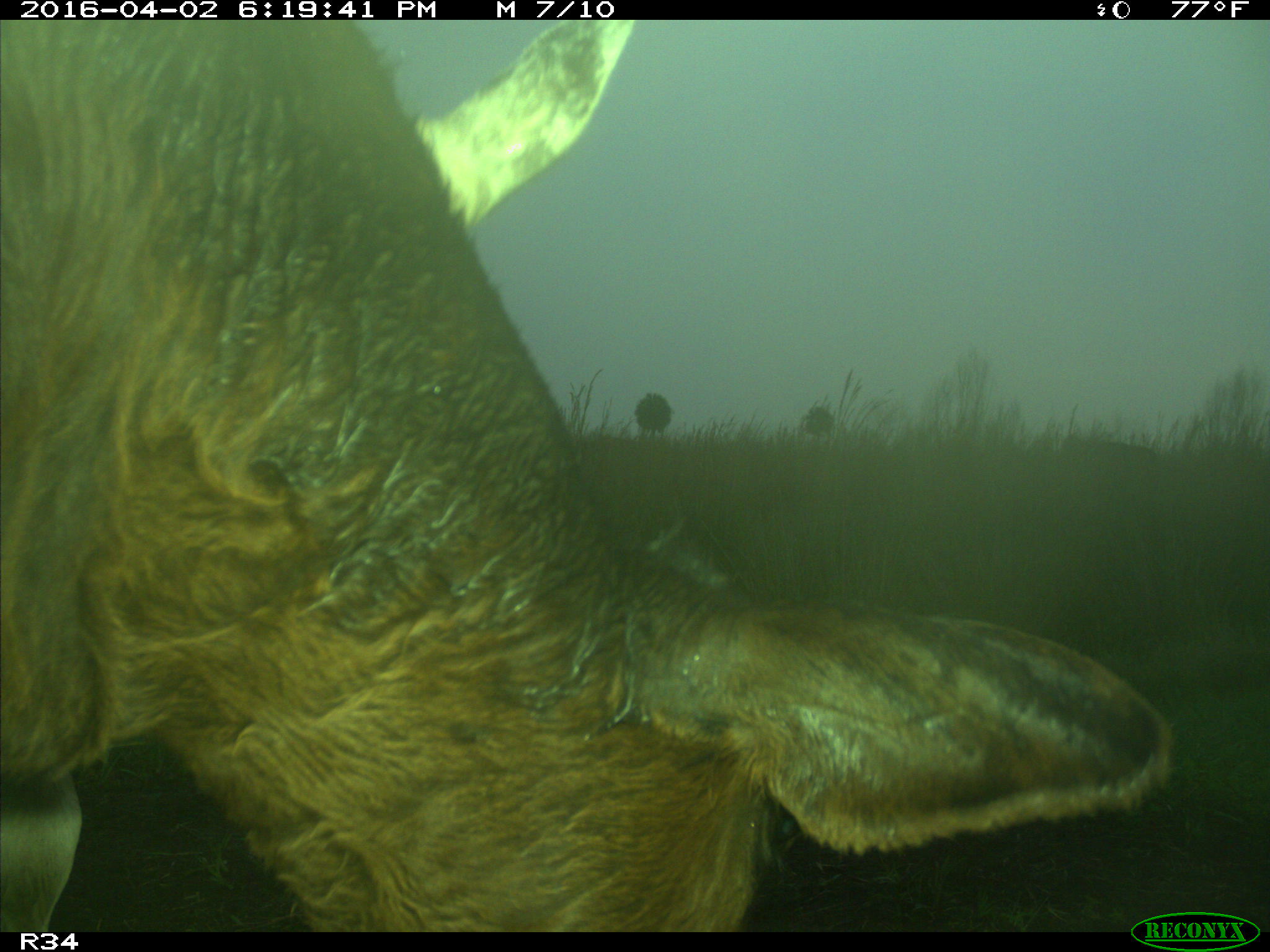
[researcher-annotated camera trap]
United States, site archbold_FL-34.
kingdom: Animalia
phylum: Chordata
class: Mammalia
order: Artiodactyla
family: Bovidae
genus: Bos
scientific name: Bos taurus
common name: domestic cow